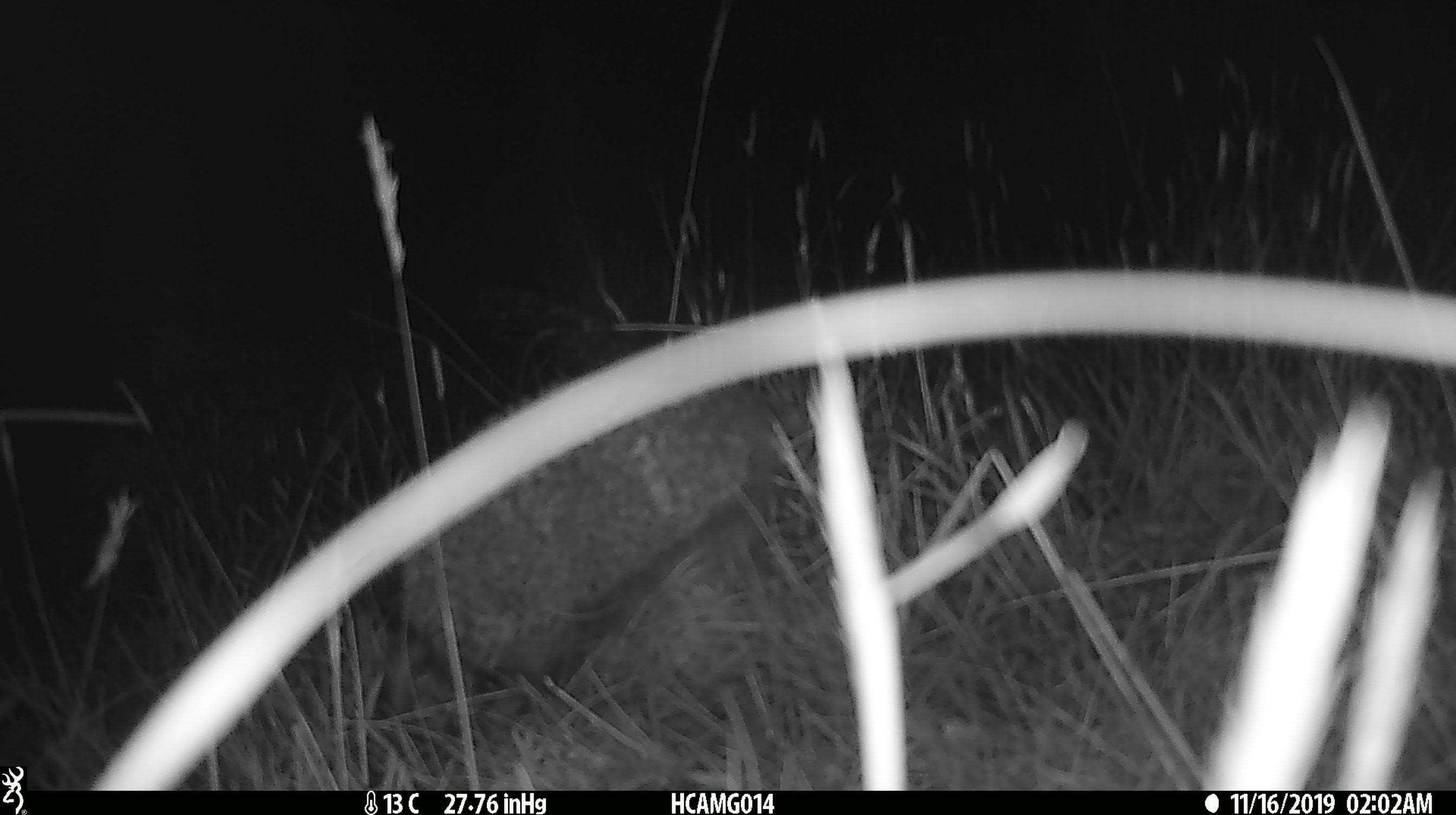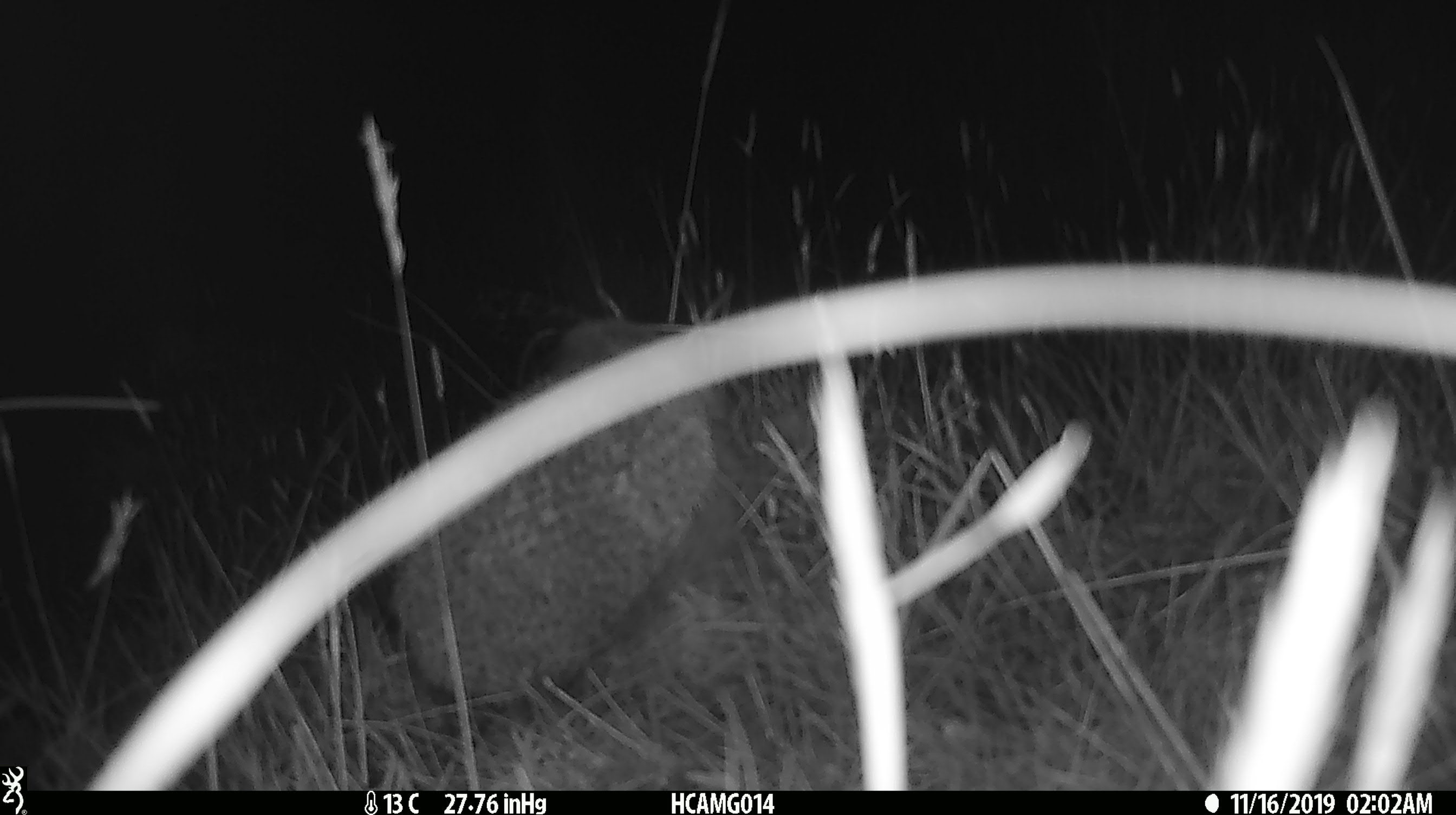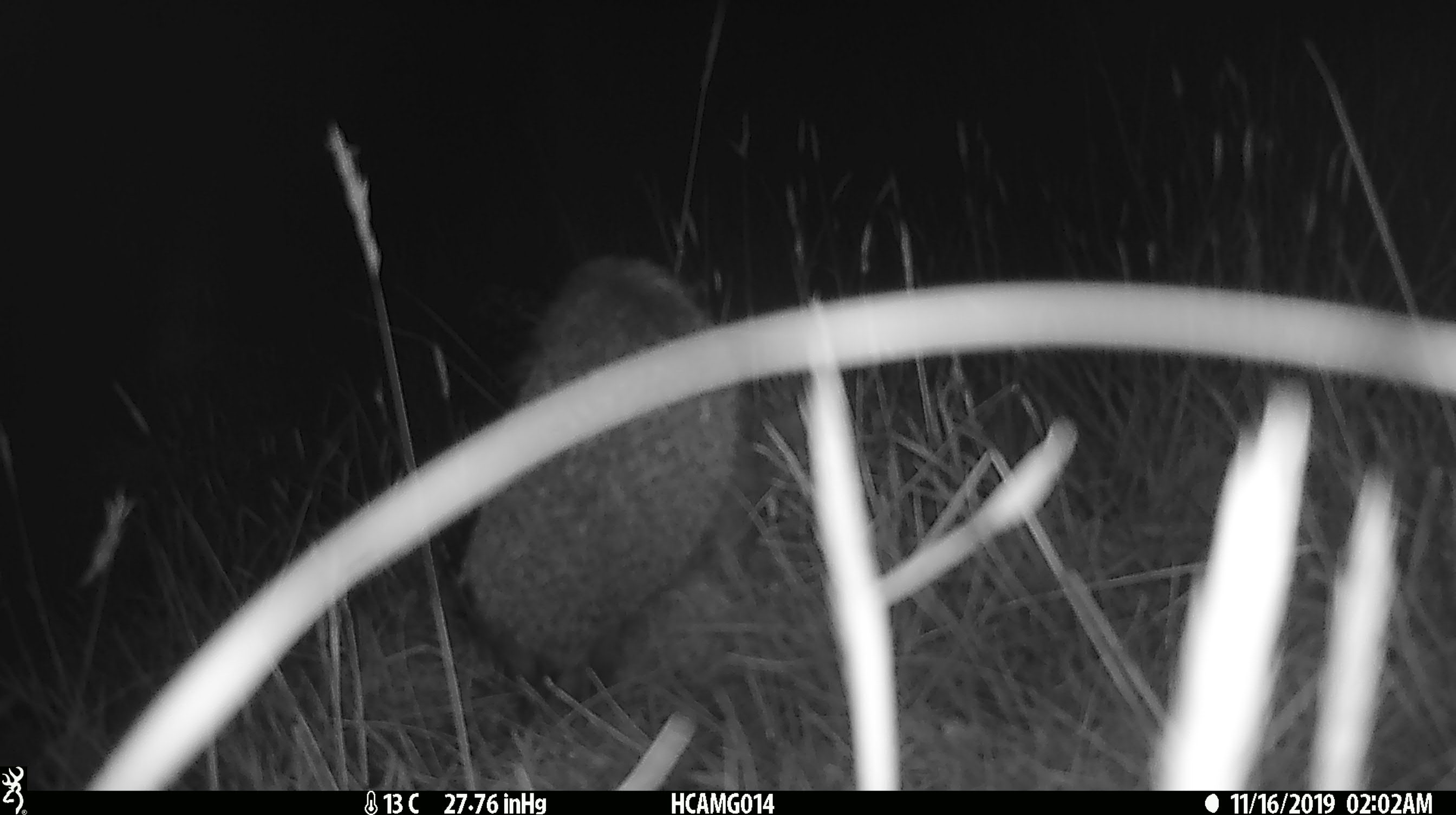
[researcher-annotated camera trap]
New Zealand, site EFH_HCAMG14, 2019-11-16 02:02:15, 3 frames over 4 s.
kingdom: Animalia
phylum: Chordata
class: Mammalia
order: Eulipotyphla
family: Erinaceidae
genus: Erinaceus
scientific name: Erinaceus europaeus europaeus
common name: european hedgehog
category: hedgehog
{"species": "hedgehog (european hedgehog) (Erinaceus europaeus europaeus)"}